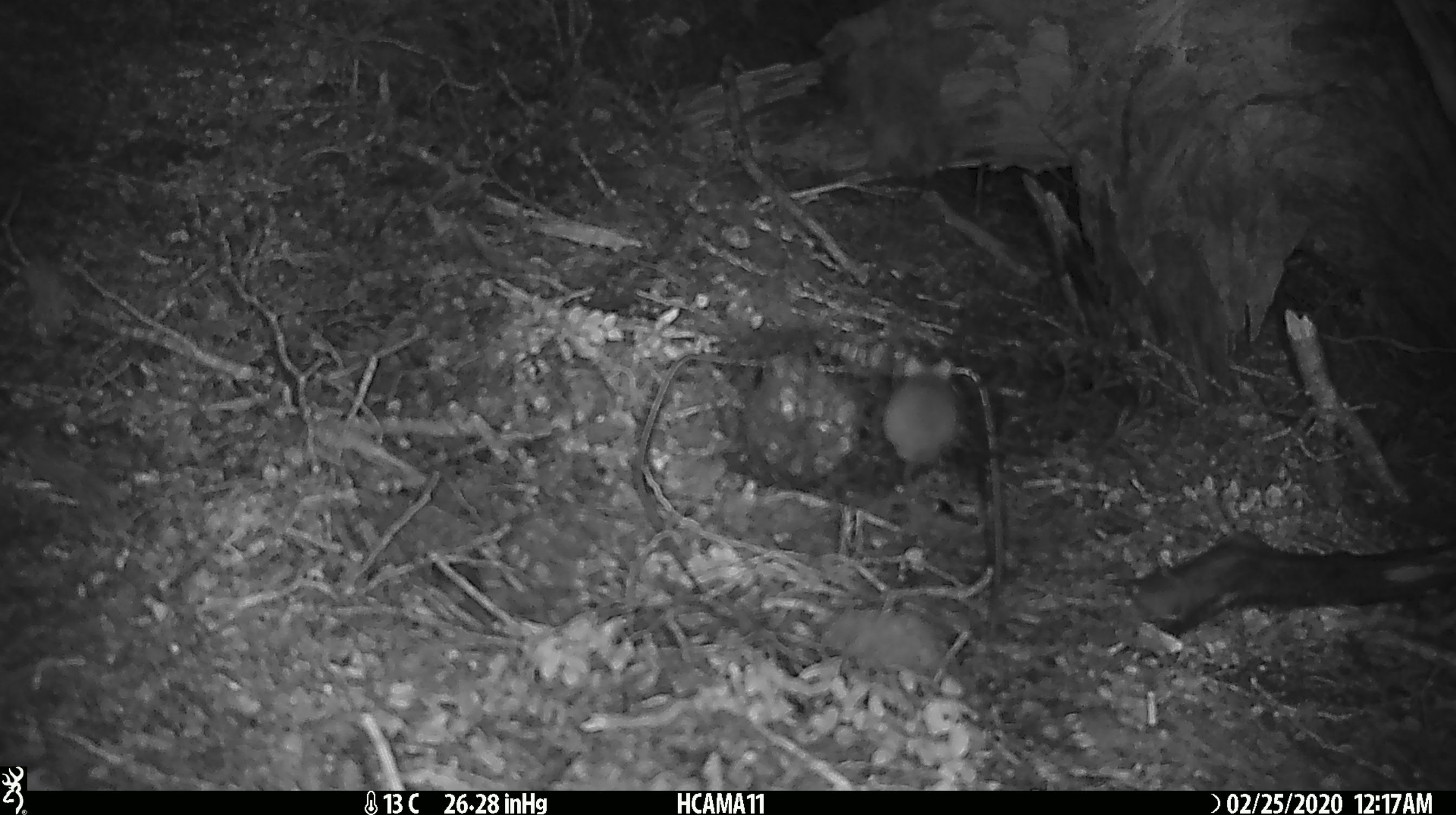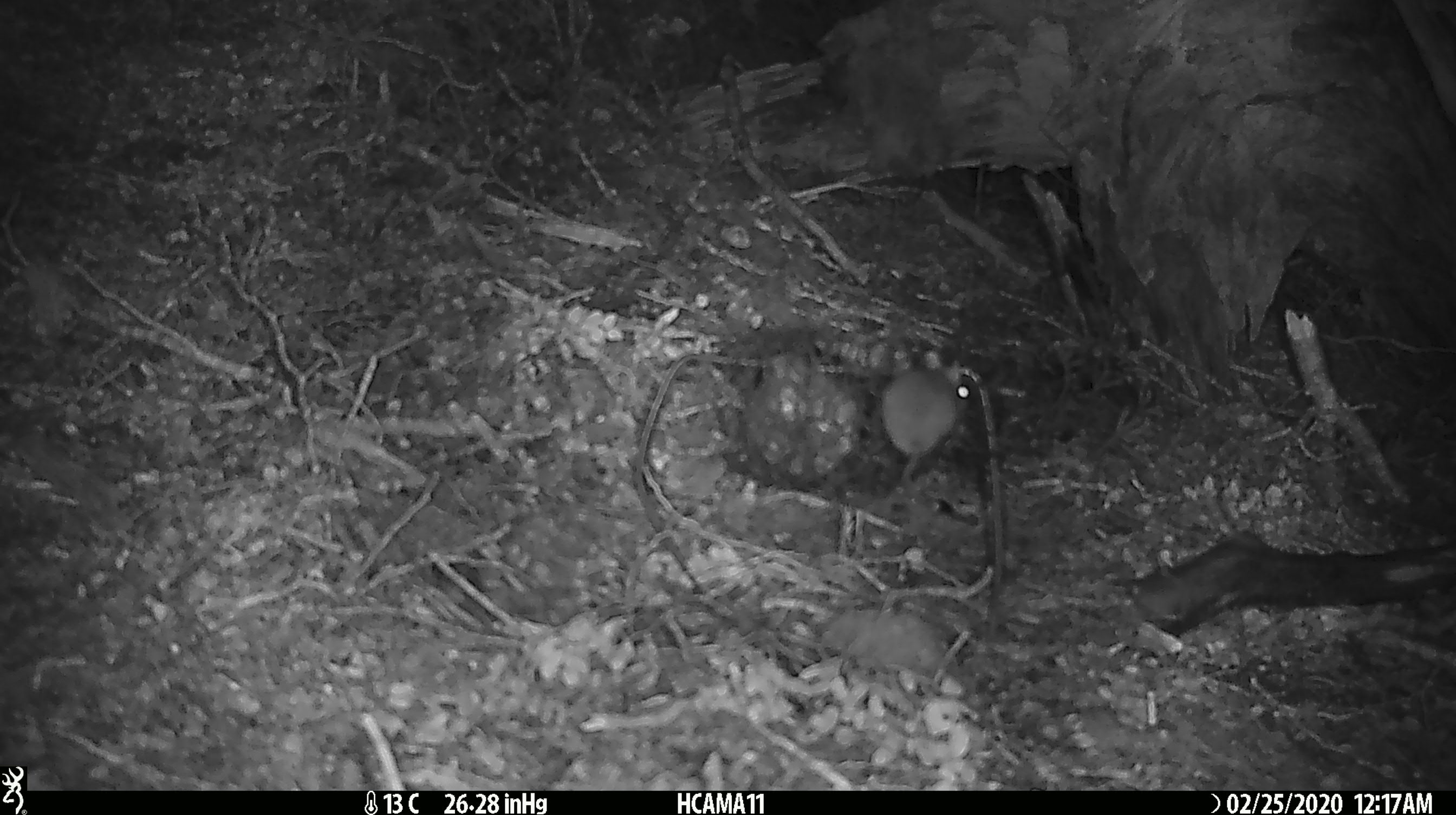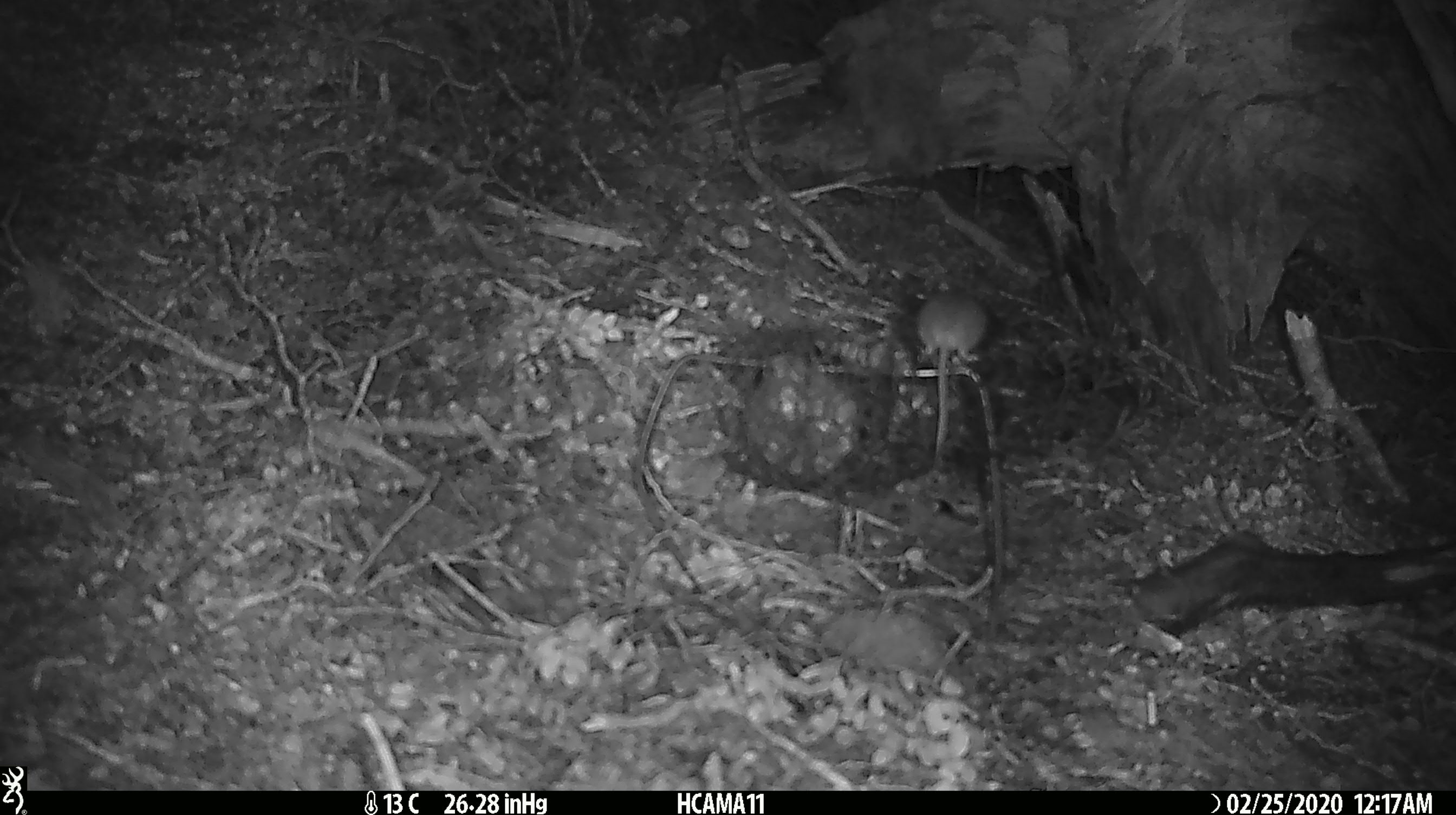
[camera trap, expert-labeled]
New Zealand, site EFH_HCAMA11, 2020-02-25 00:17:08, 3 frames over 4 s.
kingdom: Animalia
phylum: Chordata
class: Mammalia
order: Rodentia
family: Muridae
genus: Mus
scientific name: Mus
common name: mouse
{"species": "mouse (Mus)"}